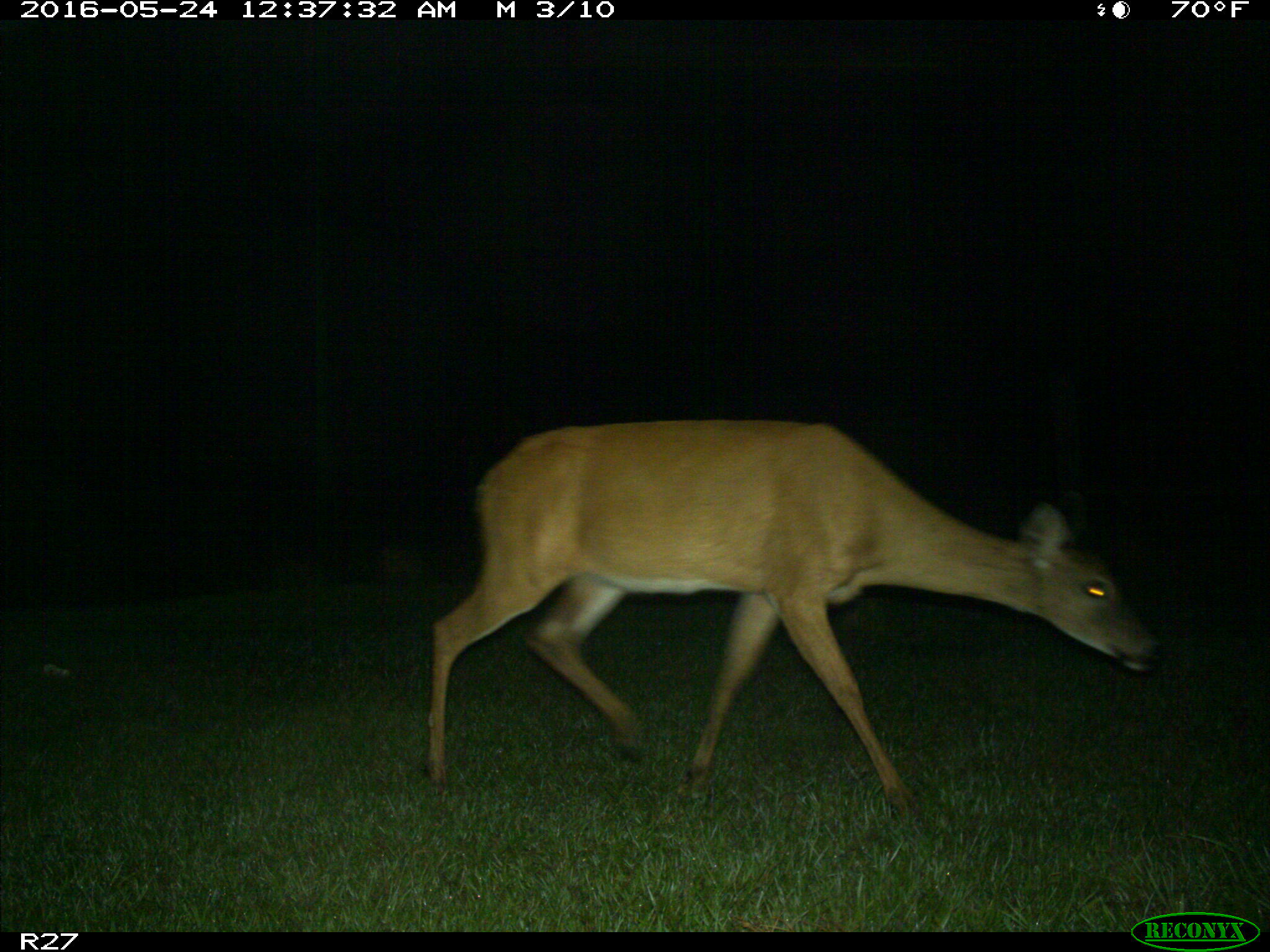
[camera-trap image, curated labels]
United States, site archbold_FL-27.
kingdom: Animalia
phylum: Chordata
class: Mammalia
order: Artiodactyla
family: Cervidae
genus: Odocoileus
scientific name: Odocoileus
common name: deer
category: unidentified deer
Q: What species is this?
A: Unidentified deer (deer) (Odocoileus).